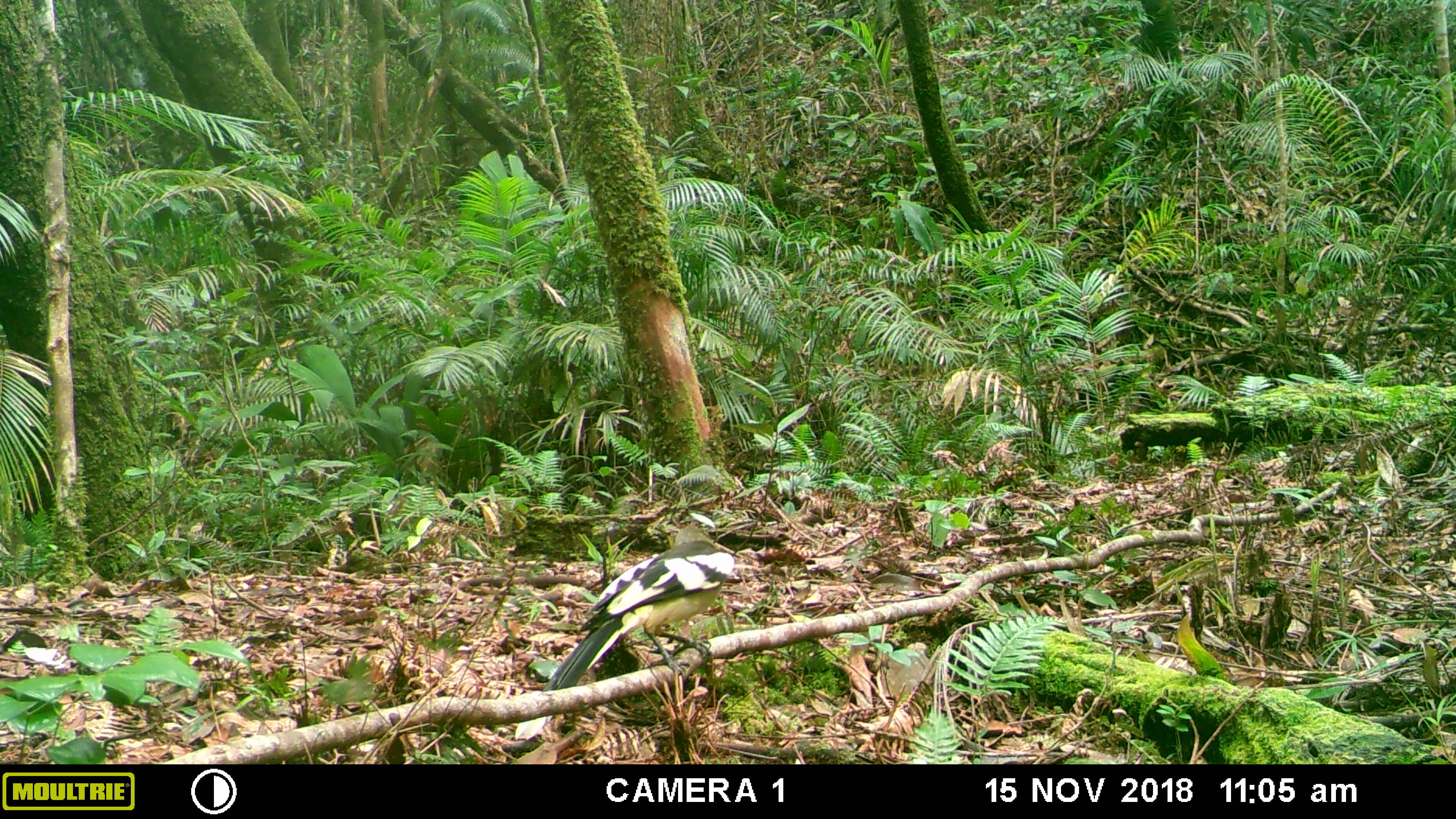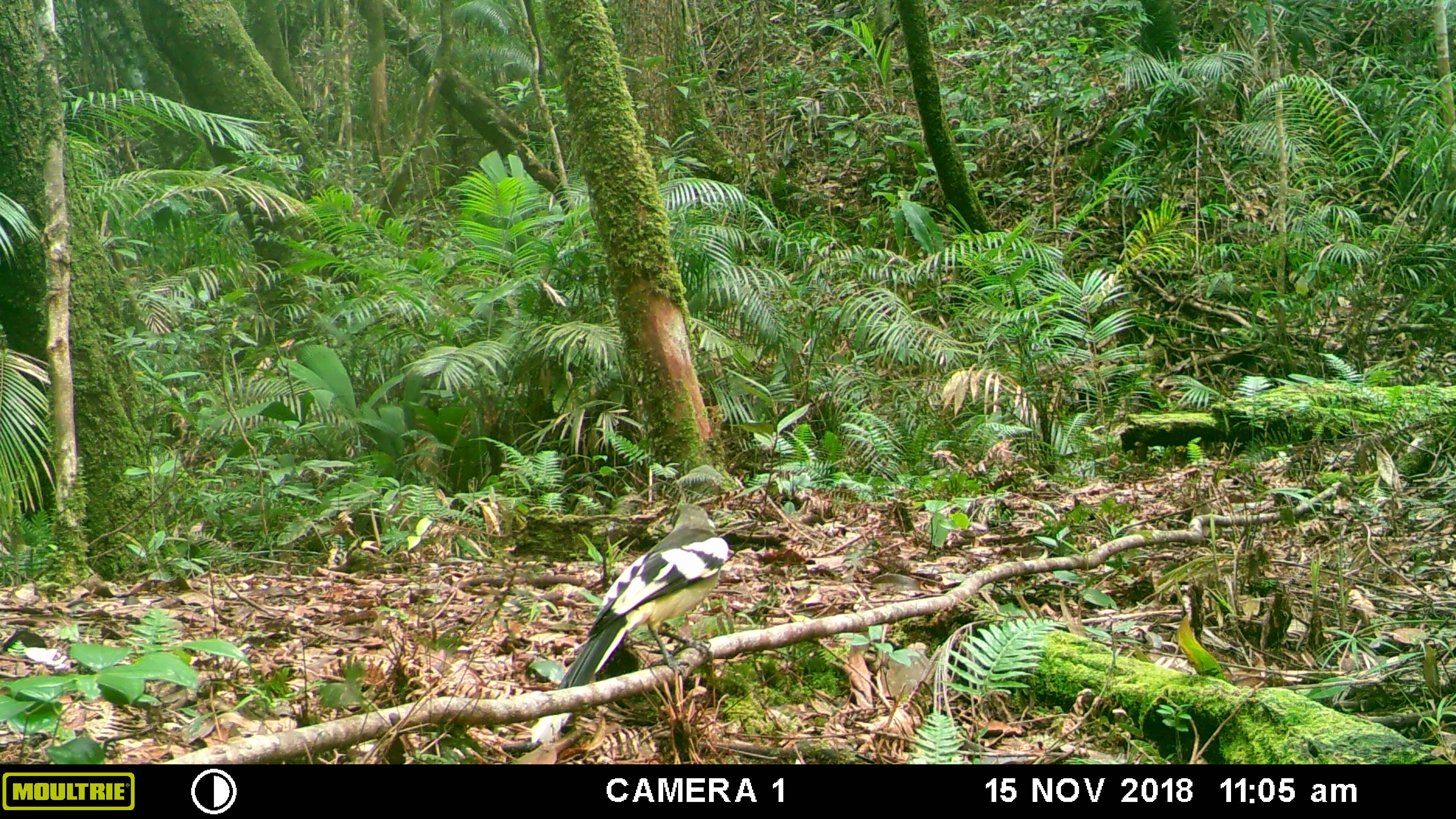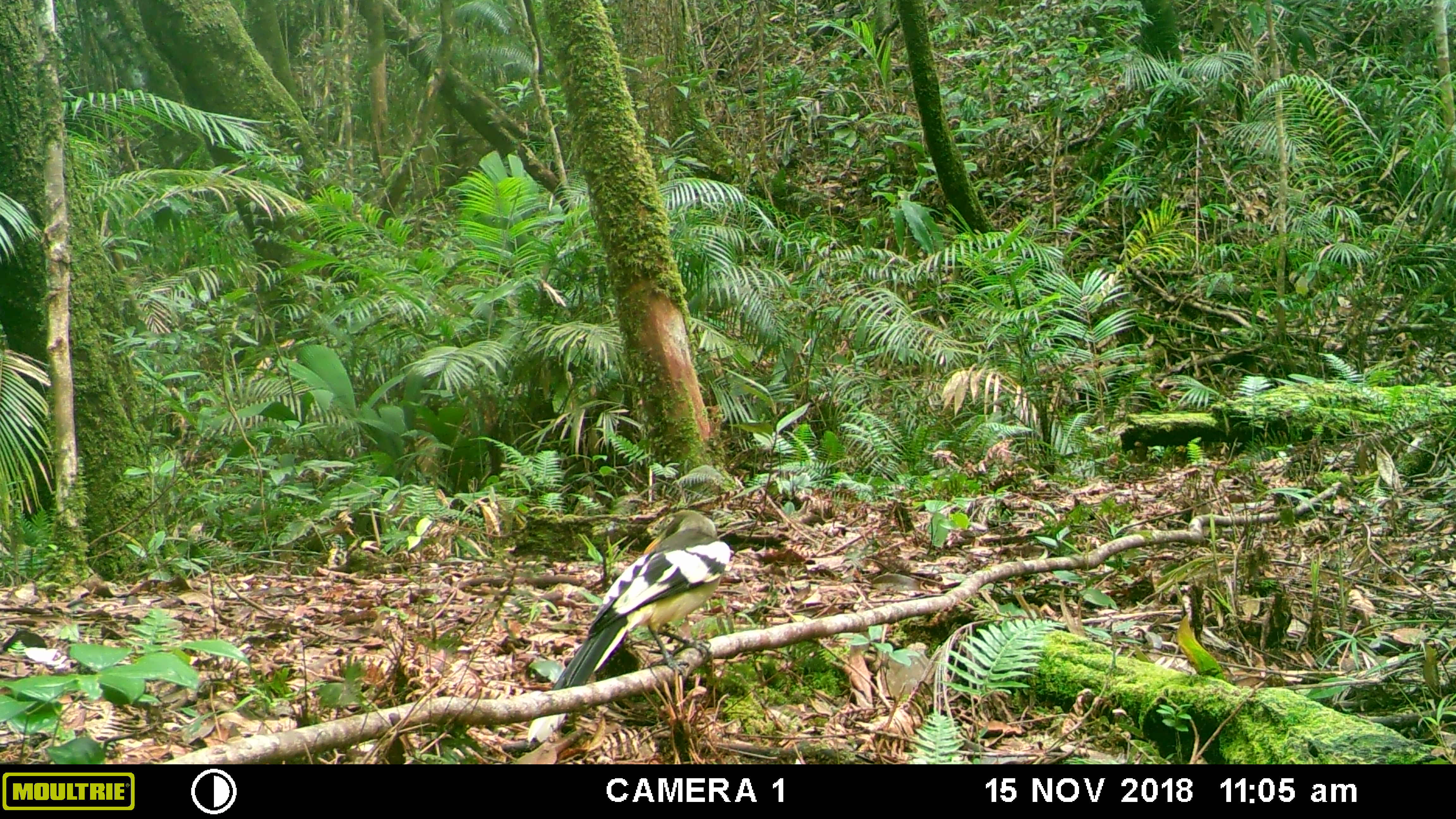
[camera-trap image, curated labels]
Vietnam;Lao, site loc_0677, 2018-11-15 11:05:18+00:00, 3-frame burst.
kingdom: Animalia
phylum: Chordata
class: Aves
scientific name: Aves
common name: bird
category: unidentified bird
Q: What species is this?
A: Unidentified bird (bird) (Aves).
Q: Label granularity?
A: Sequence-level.